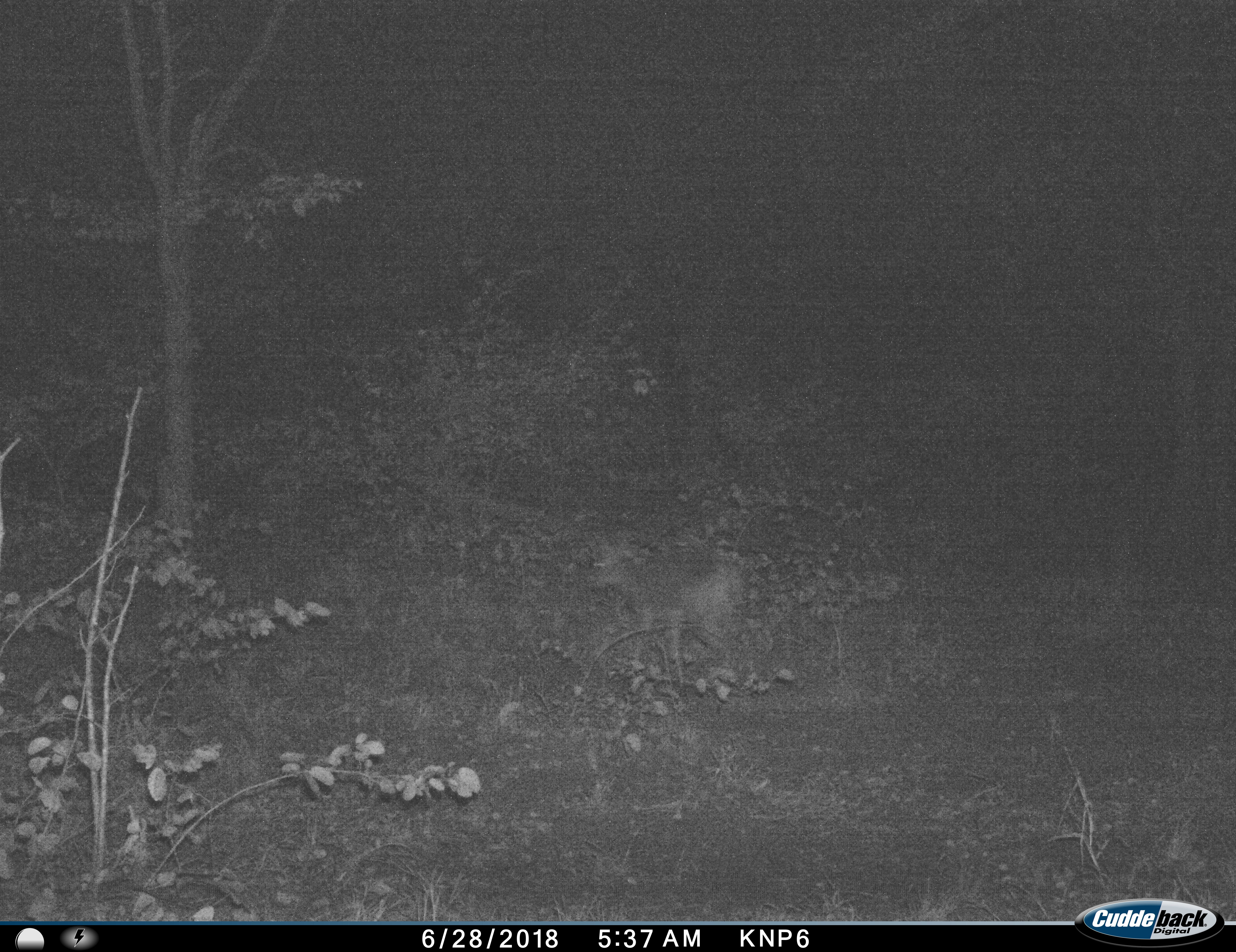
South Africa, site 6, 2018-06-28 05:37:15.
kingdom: Animalia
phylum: Chordata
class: Mammalia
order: Artiodactyla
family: Bovidae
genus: Madoqua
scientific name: Madoqua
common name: dikdik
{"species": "dikdik (Madoqua)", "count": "1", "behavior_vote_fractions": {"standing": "67%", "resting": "0%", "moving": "33%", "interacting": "0%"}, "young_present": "0%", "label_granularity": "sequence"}